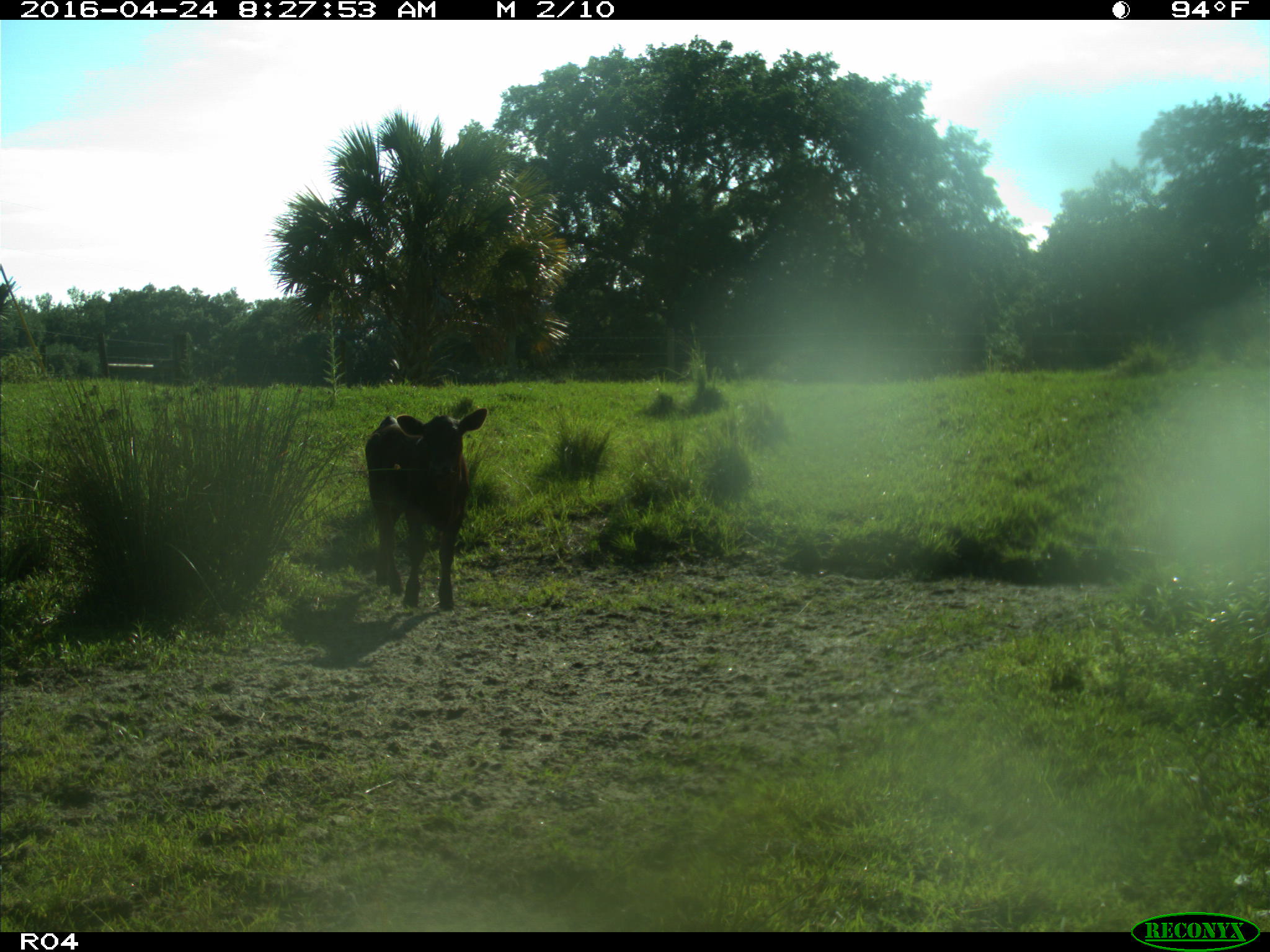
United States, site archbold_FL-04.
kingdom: Animalia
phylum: Chordata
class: Mammalia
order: Artiodactyla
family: Bovidae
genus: Bos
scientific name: Bos taurus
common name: domestic cow